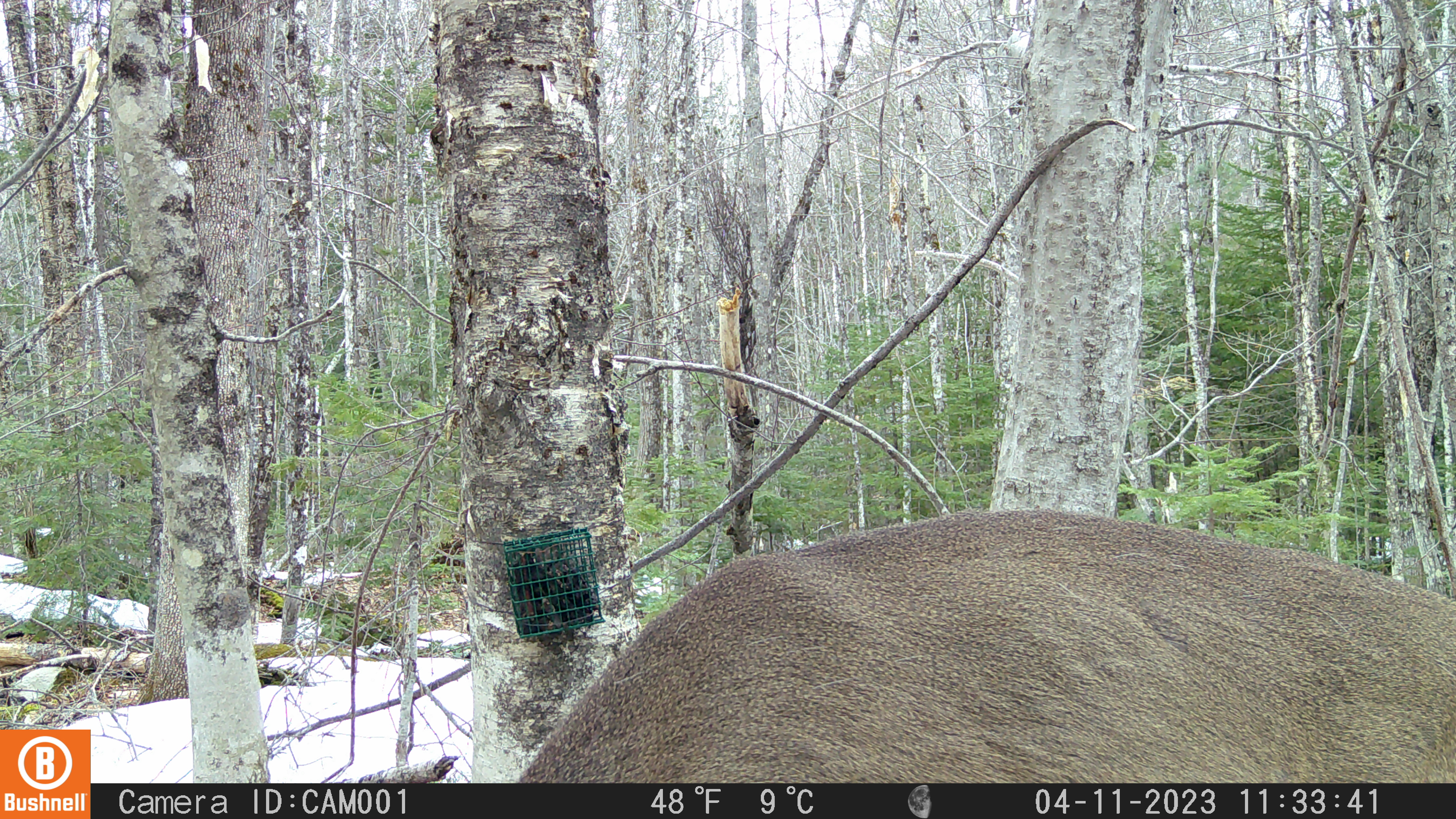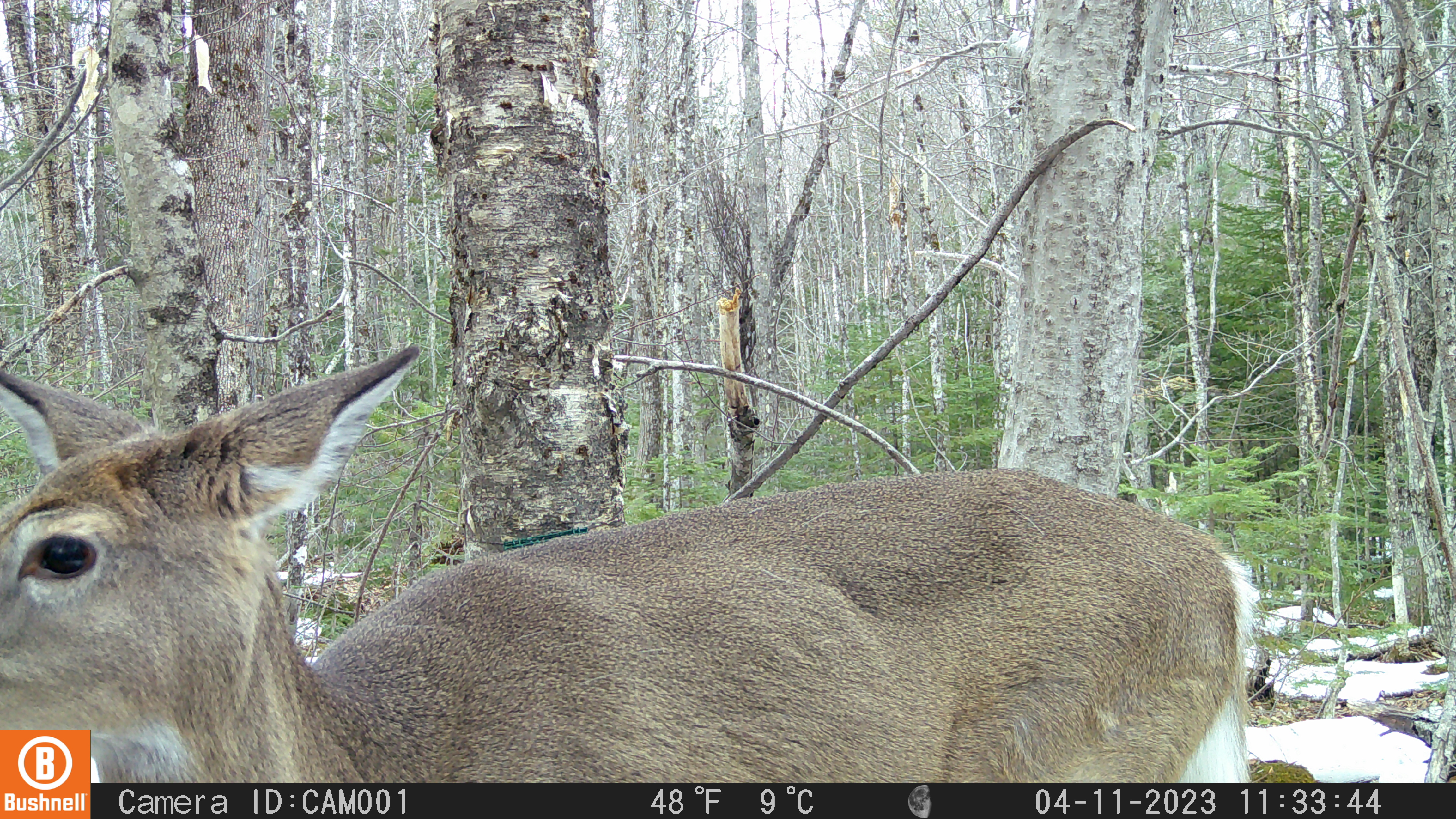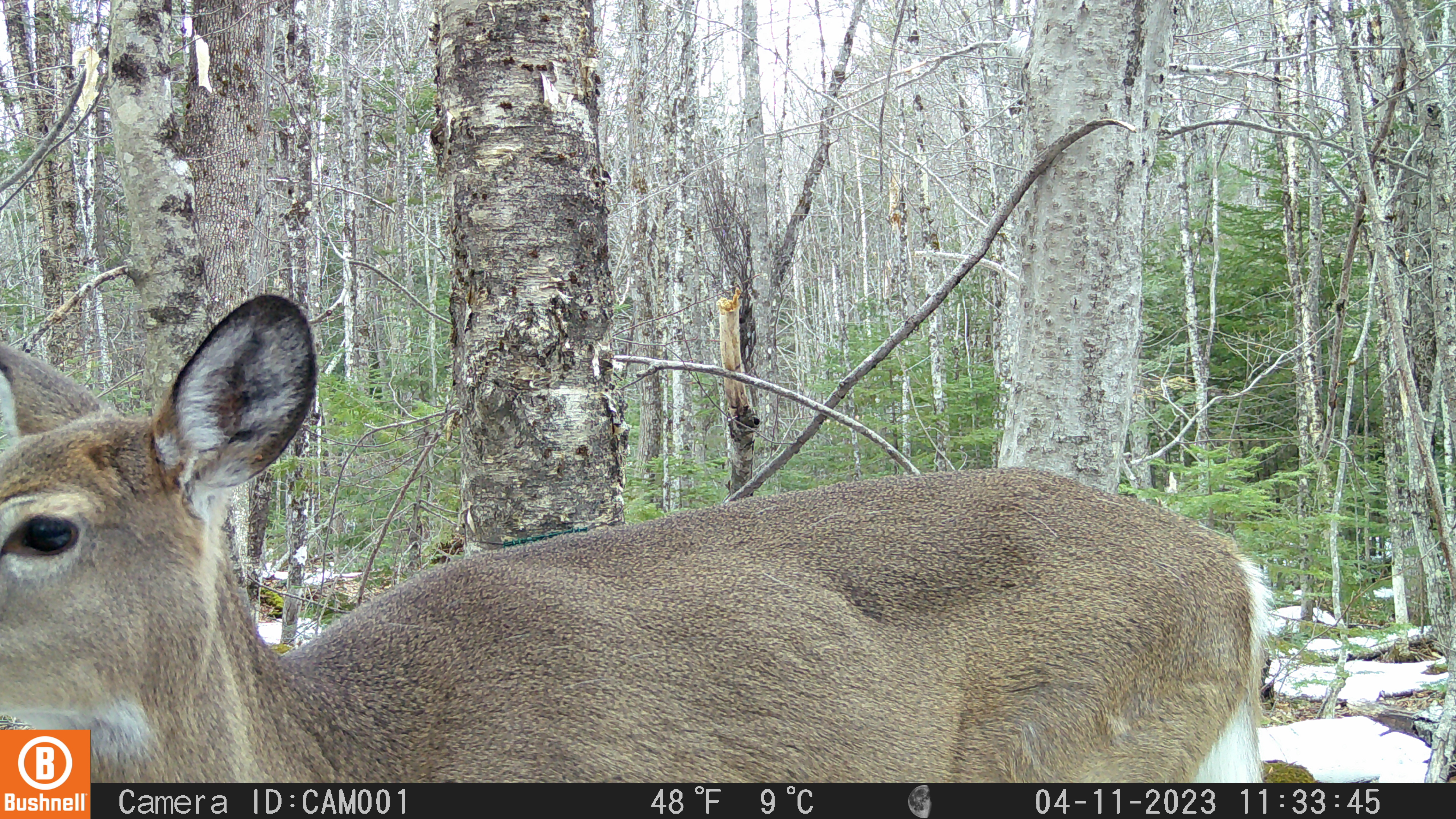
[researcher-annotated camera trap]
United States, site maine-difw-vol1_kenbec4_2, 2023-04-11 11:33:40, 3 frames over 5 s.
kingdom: Animalia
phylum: Chordata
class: Mammalia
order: Artiodactyla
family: Cervidae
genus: Odocoileus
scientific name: Odocoileus virginianus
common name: white-tailed deer